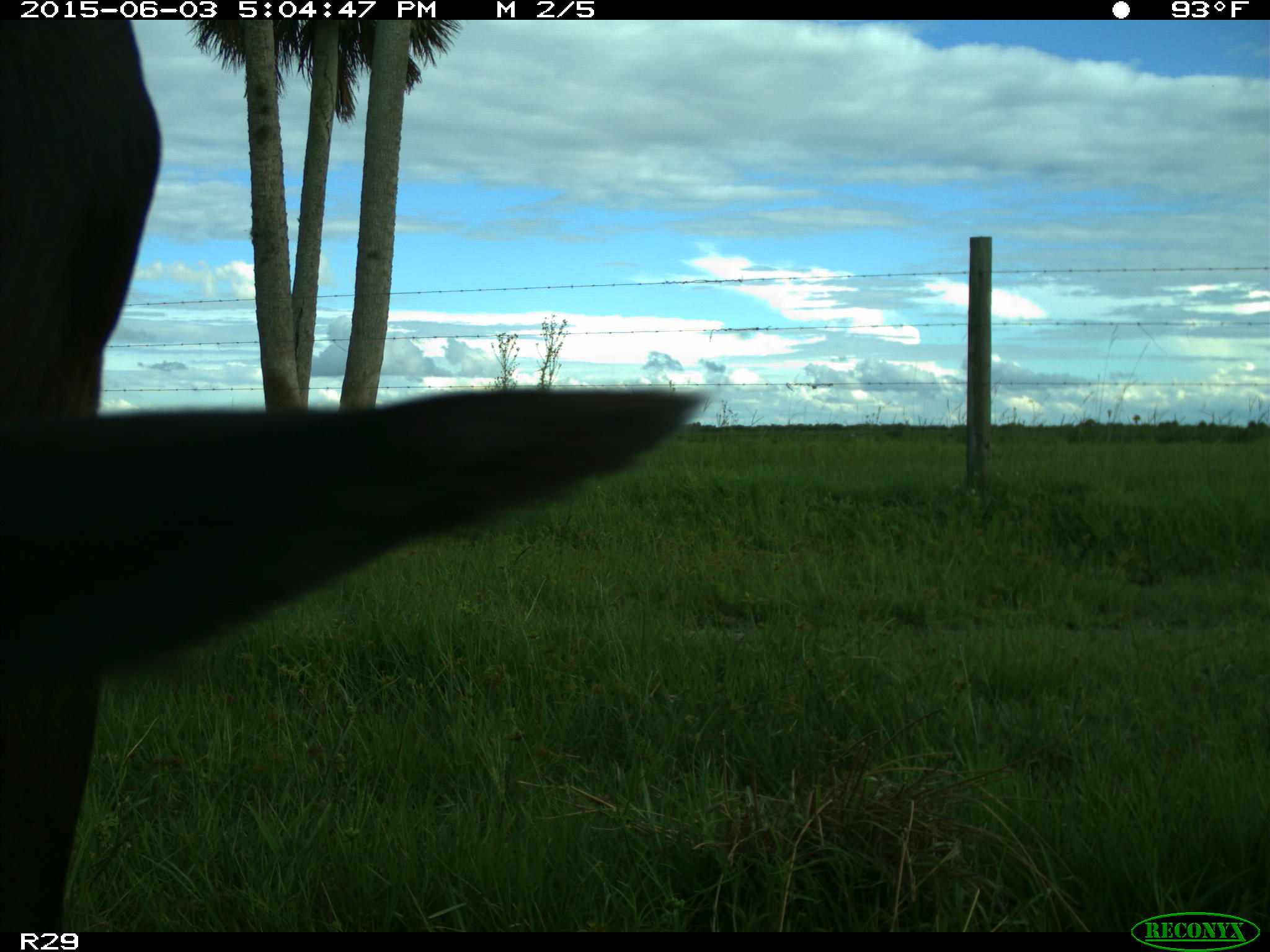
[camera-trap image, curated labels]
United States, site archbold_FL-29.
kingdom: Animalia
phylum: Chordata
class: Mammalia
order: Artiodactyla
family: Bovidae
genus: Bos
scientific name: Bos taurus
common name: domestic cow